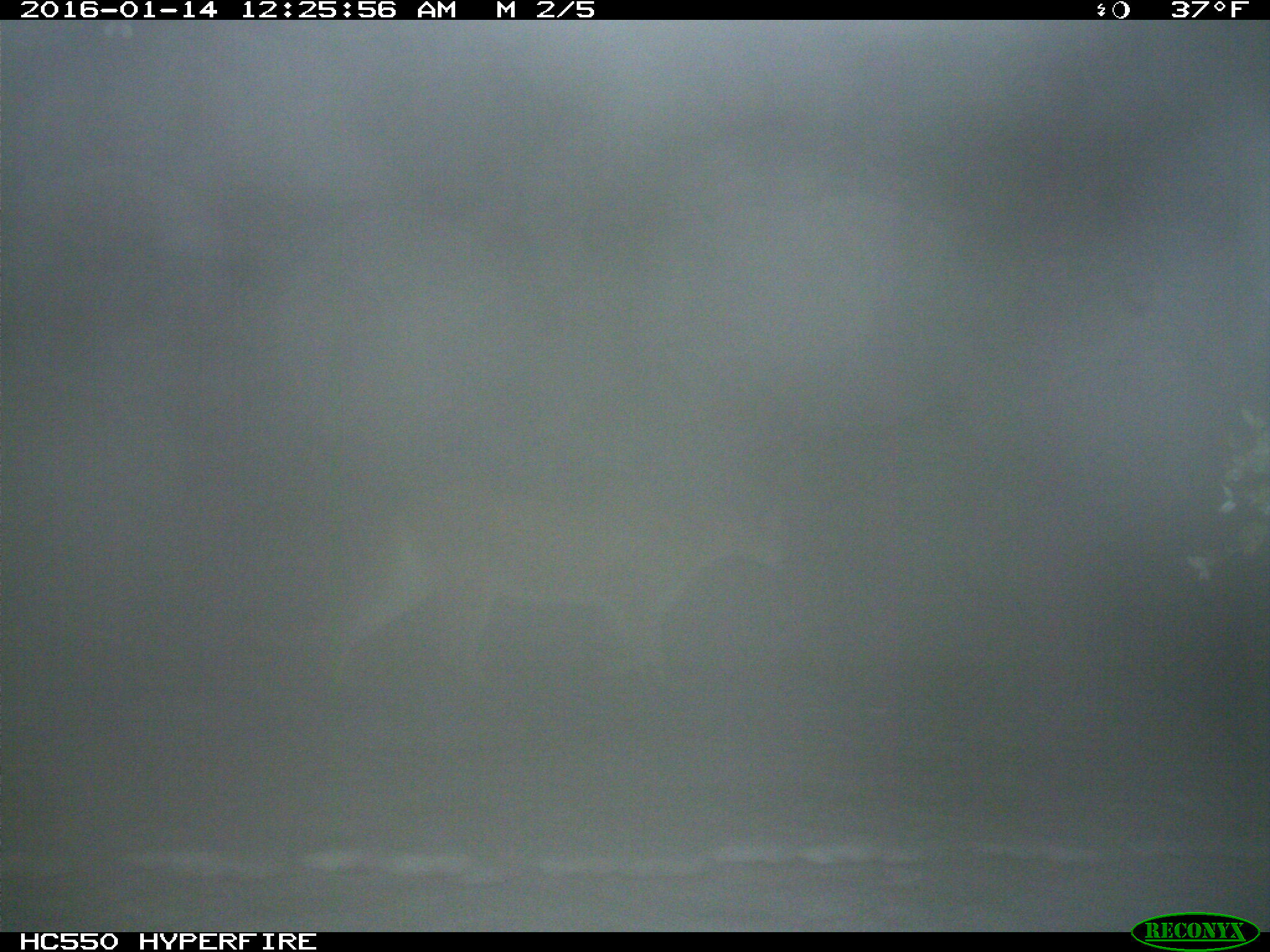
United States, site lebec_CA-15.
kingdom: Animalia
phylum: Chordata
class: Mammalia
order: Carnivora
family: Felidae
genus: Puma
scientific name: Puma concolor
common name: mountain lion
Puma concolor (mountain lion).